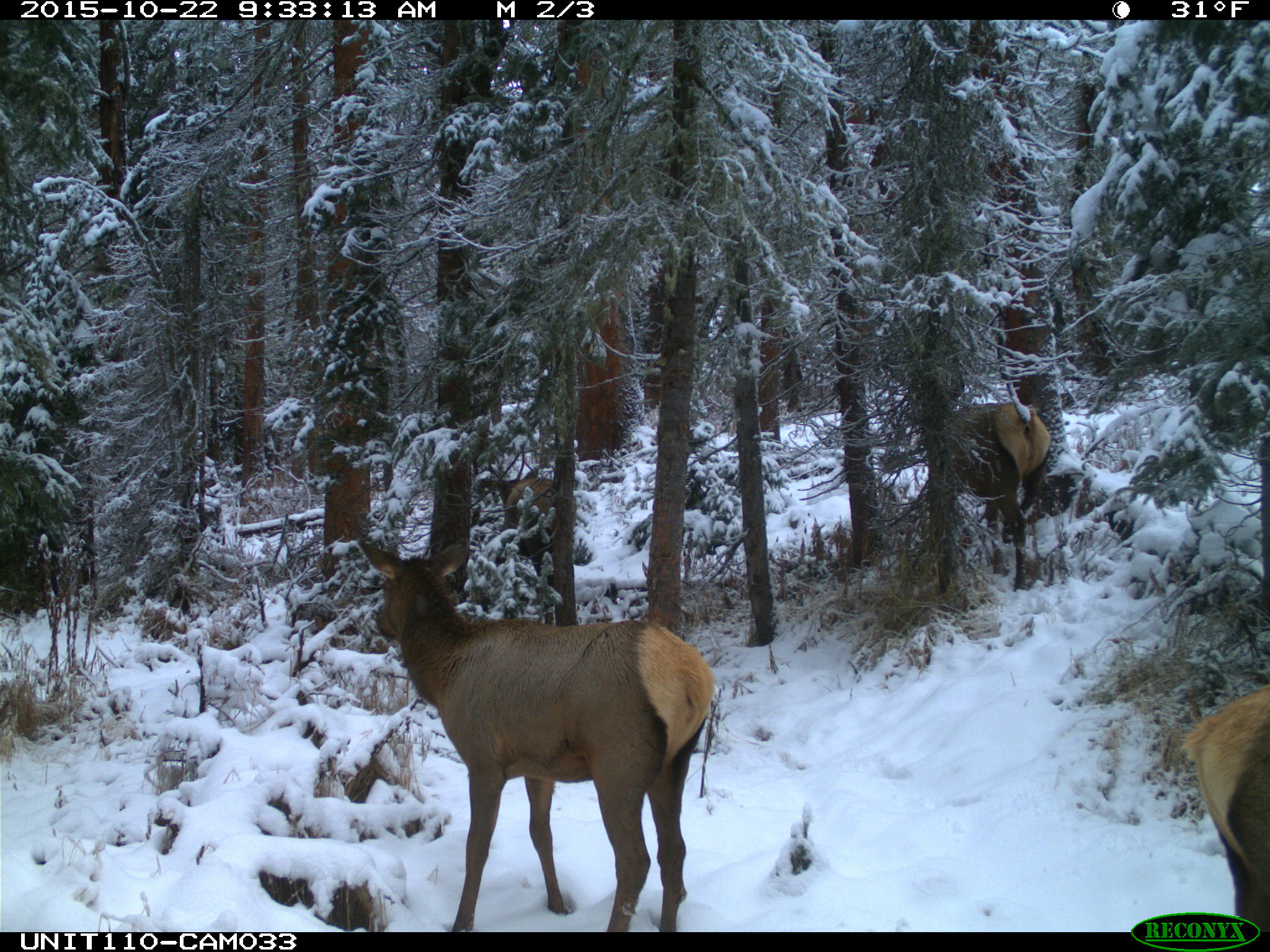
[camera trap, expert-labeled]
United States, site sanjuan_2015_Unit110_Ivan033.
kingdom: Animalia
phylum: Chordata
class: Mammalia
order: Artiodactyla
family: Cervidae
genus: Cervus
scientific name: Cervus elaphus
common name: red deer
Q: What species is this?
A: Cervus elaphus (red deer).